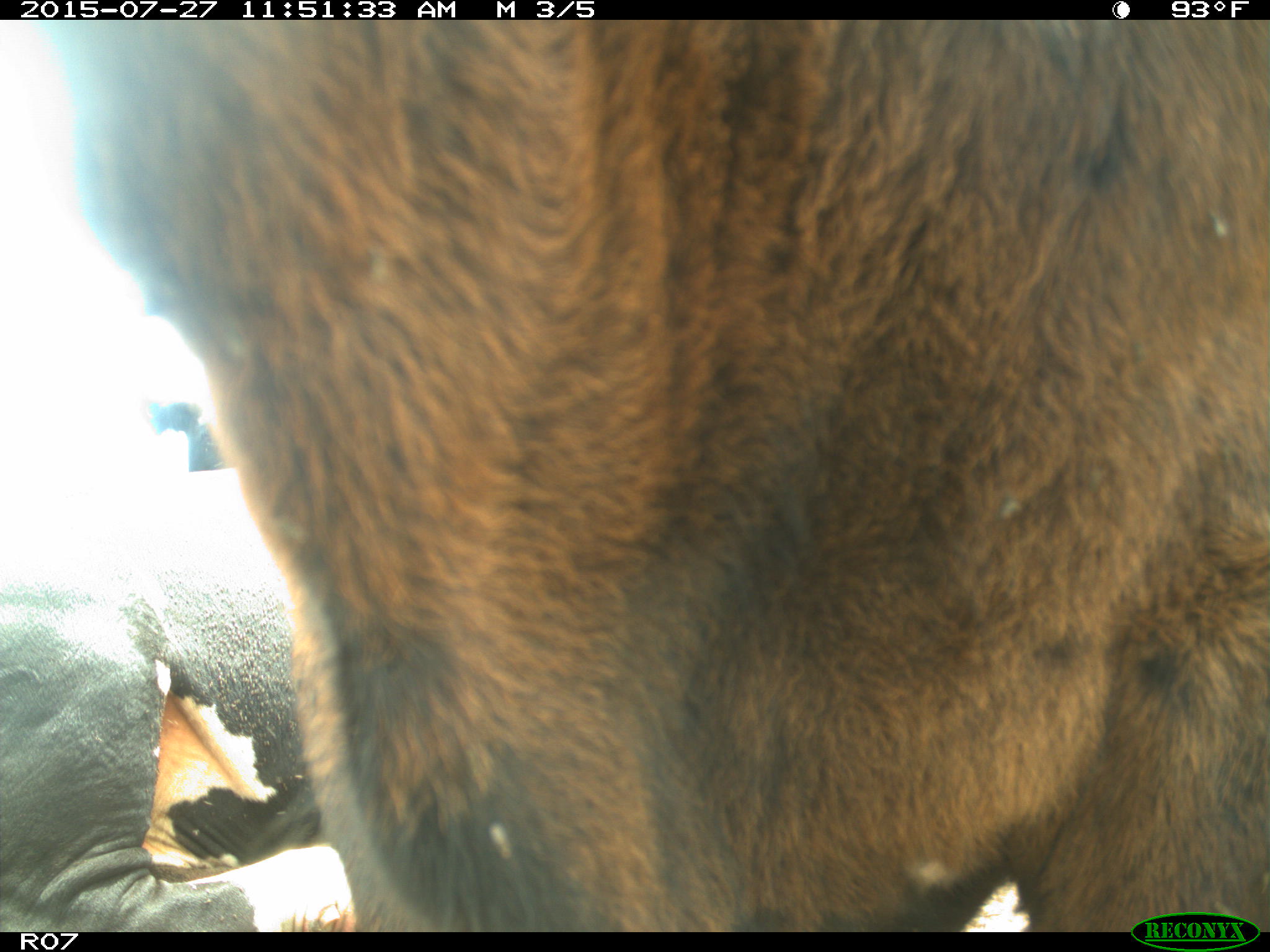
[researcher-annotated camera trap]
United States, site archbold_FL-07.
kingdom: Animalia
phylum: Chordata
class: Mammalia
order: Artiodactyla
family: Bovidae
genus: Bos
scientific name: Bos taurus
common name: domestic cow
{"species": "Bos taurus (domestic cow)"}